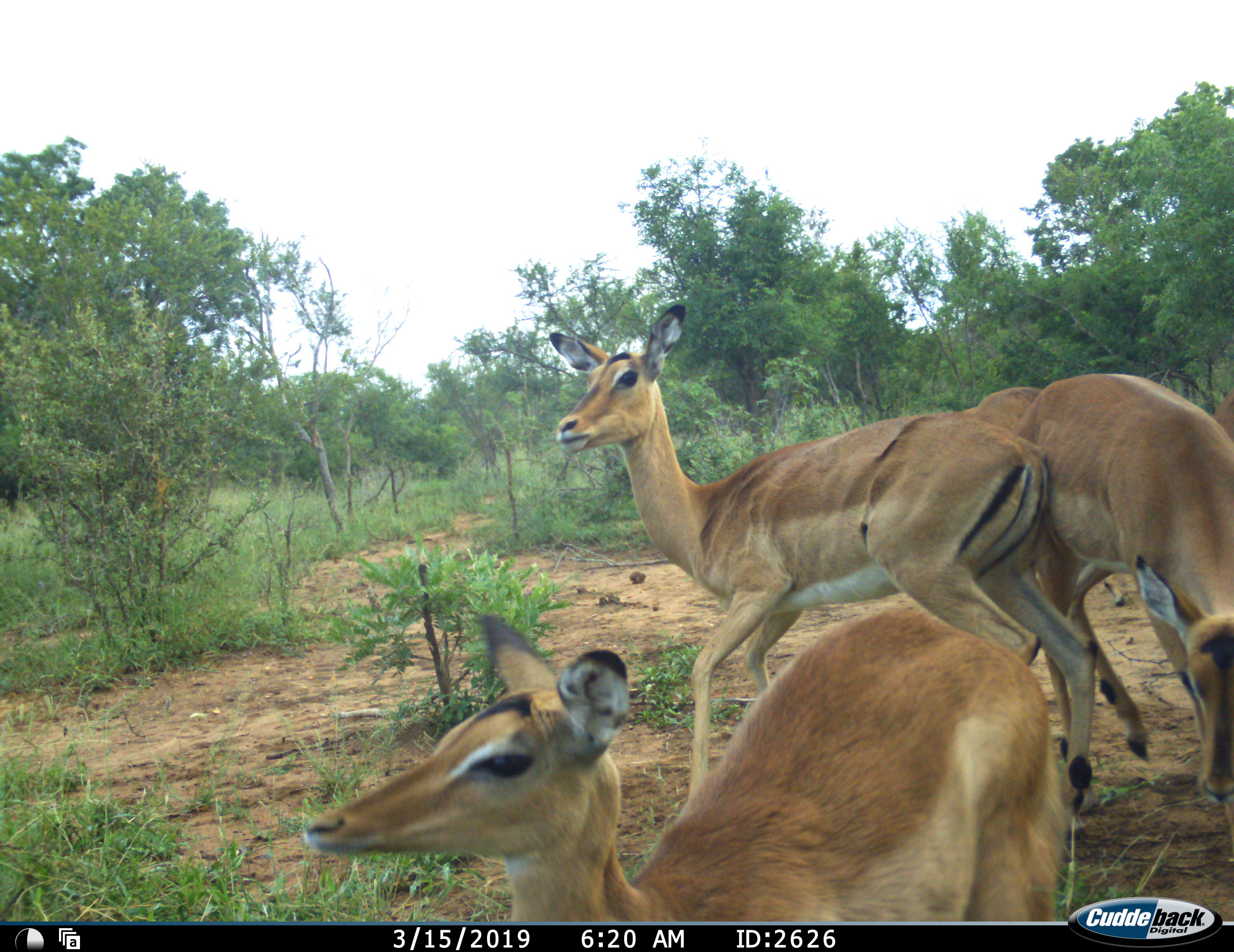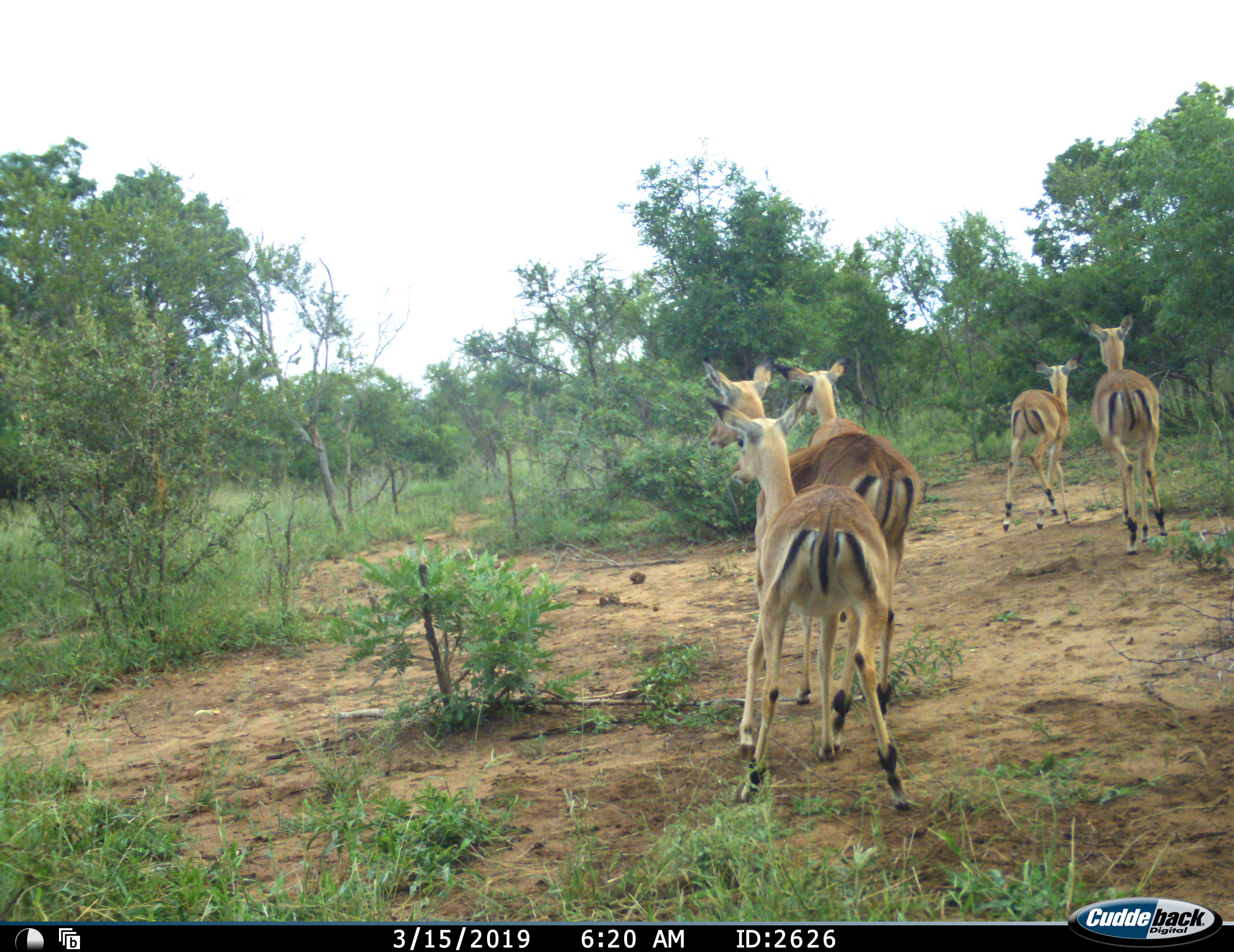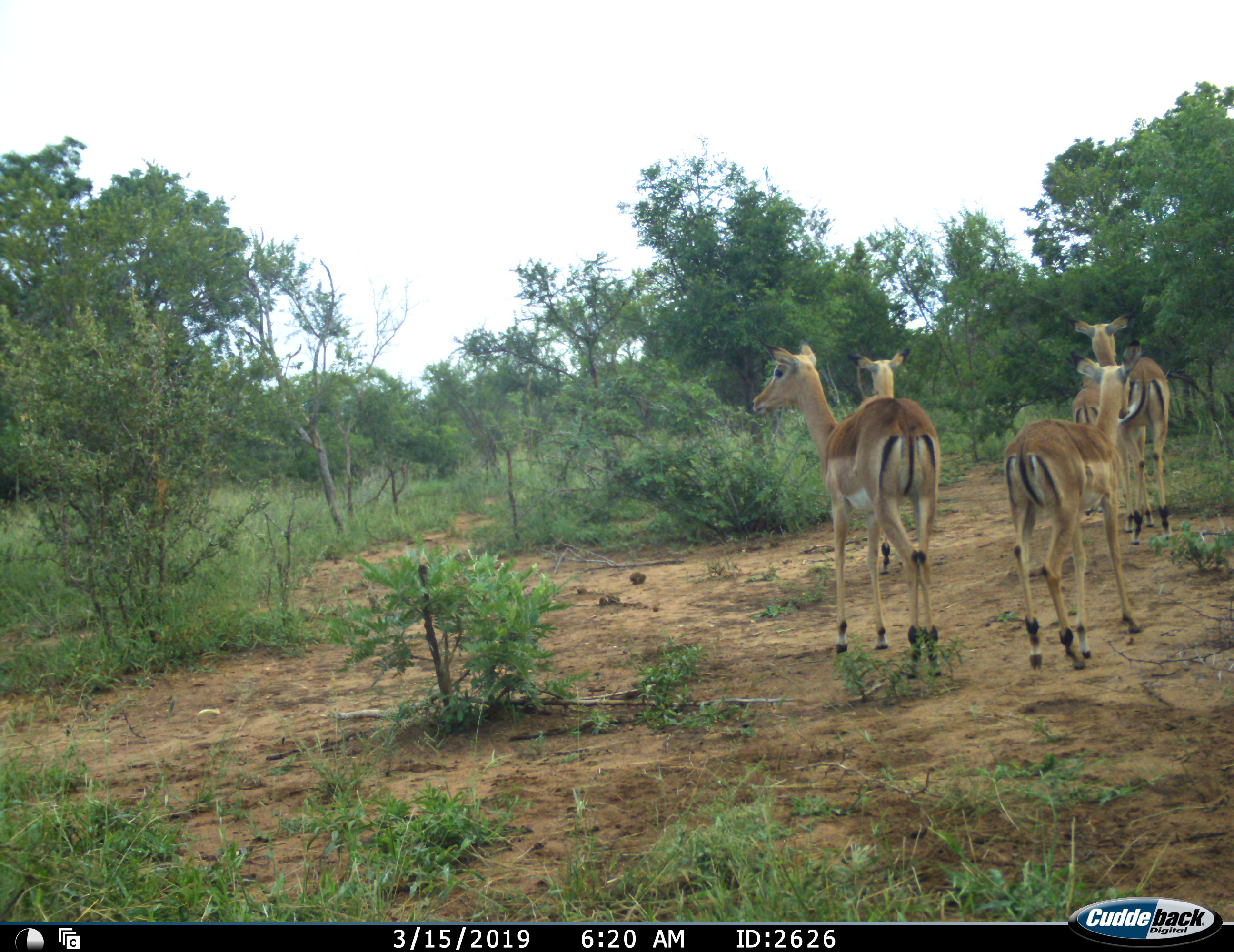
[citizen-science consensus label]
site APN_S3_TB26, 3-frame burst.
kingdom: Animalia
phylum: Chordata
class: Mammalia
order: Artiodactyla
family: Bovidae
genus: Aepyceros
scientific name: Aepyceros melampus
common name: impala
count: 5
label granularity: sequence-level